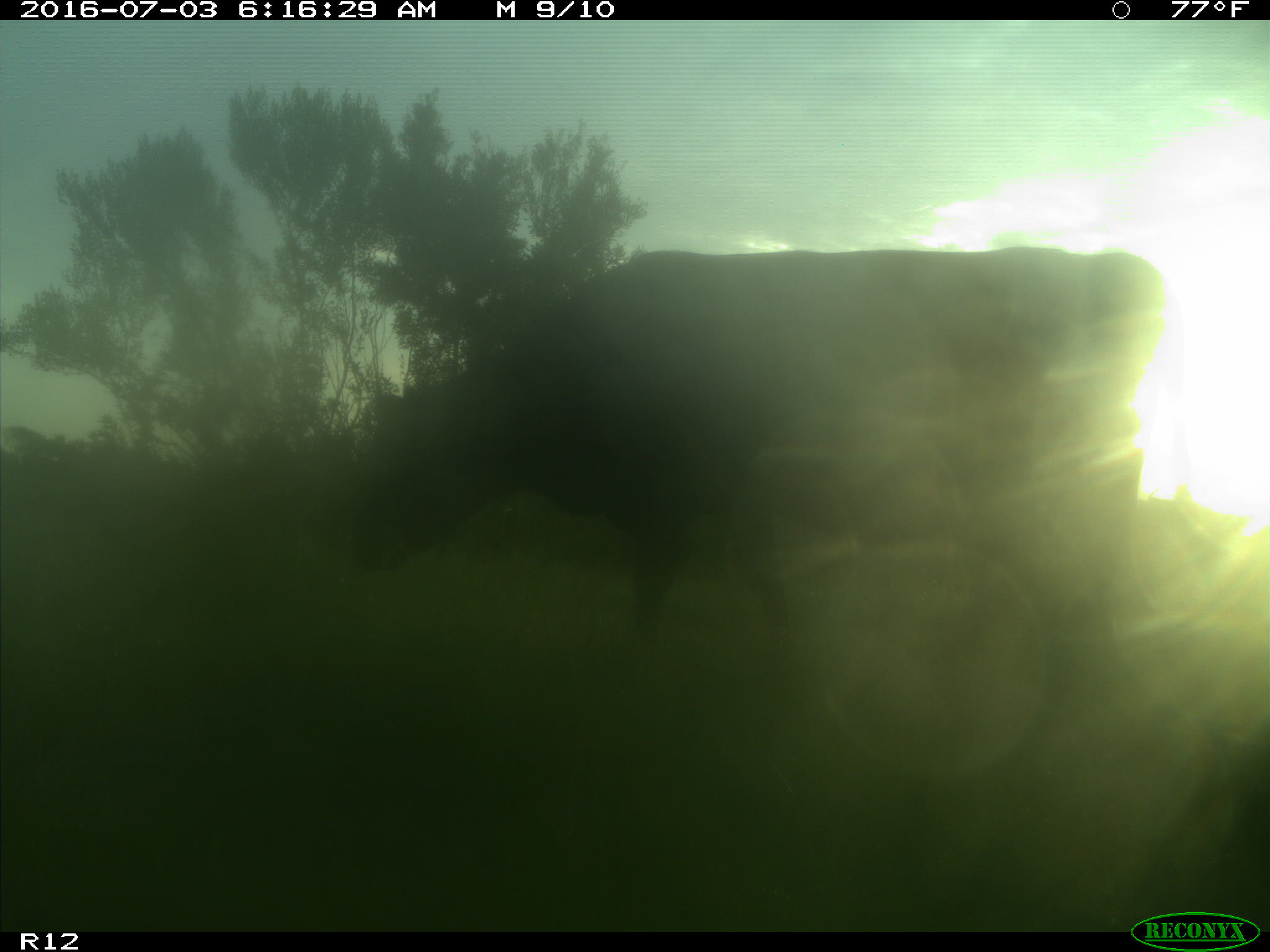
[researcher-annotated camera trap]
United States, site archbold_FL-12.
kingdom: Animalia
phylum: Chordata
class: Mammalia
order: Artiodactyla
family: Bovidae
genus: Bos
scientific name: Bos taurus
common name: domestic cow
Bos taurus (domestic cow).